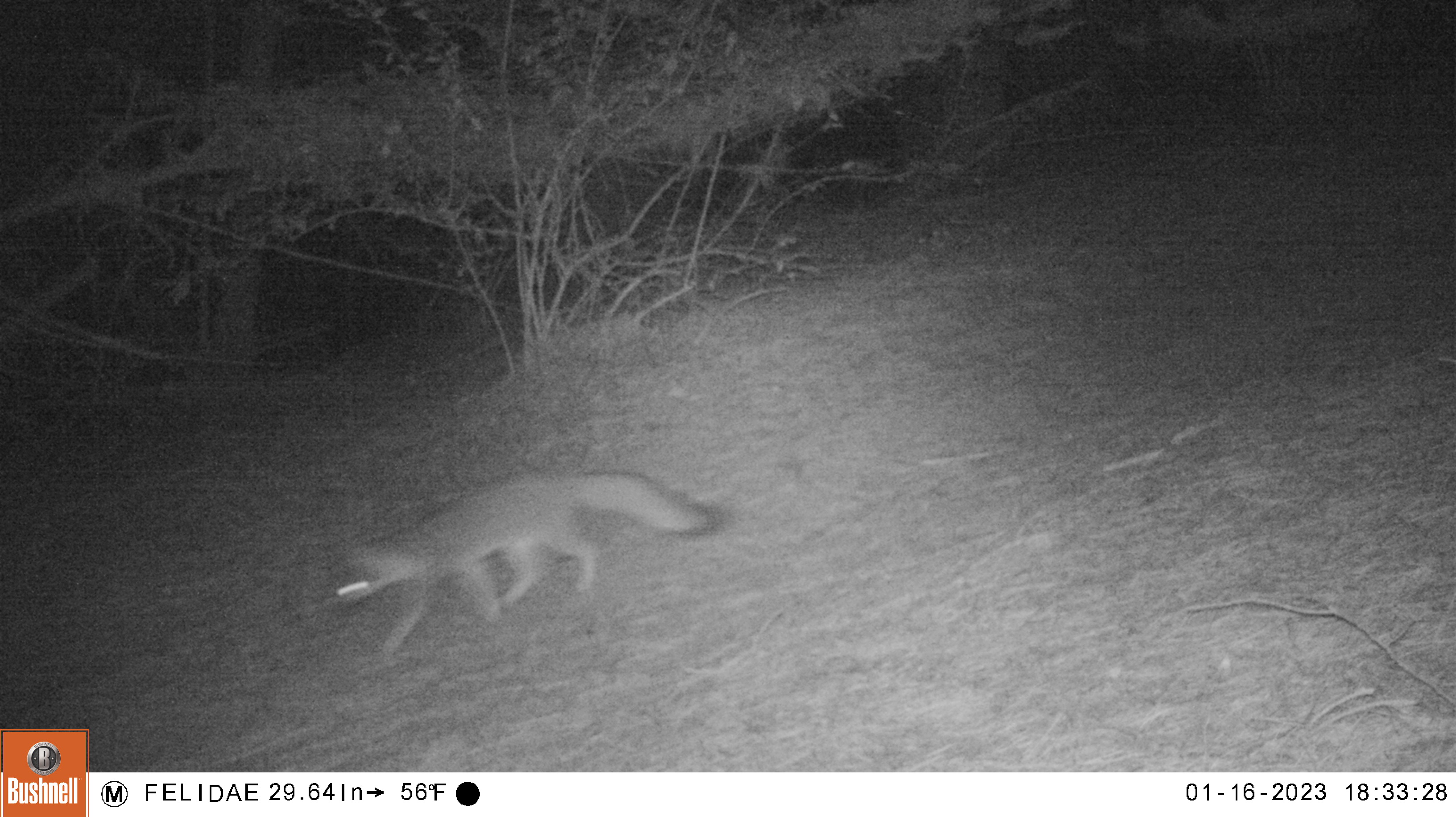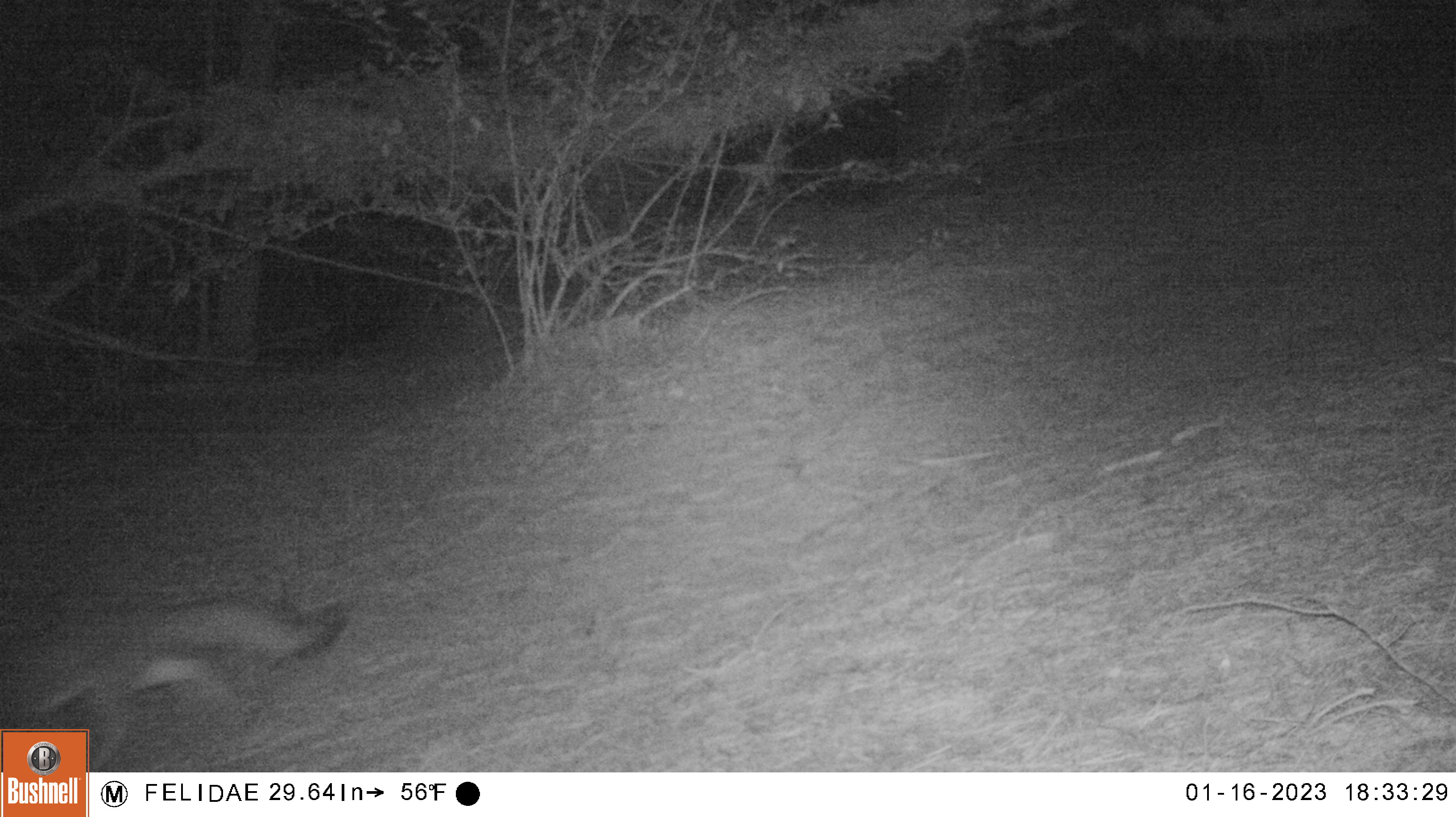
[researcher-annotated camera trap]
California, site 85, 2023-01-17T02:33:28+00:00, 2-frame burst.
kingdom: Animalia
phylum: Chordata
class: Mammalia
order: Carnivora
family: Canidae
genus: Urocyon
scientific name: Urocyon cinereoargenteus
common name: gray fox